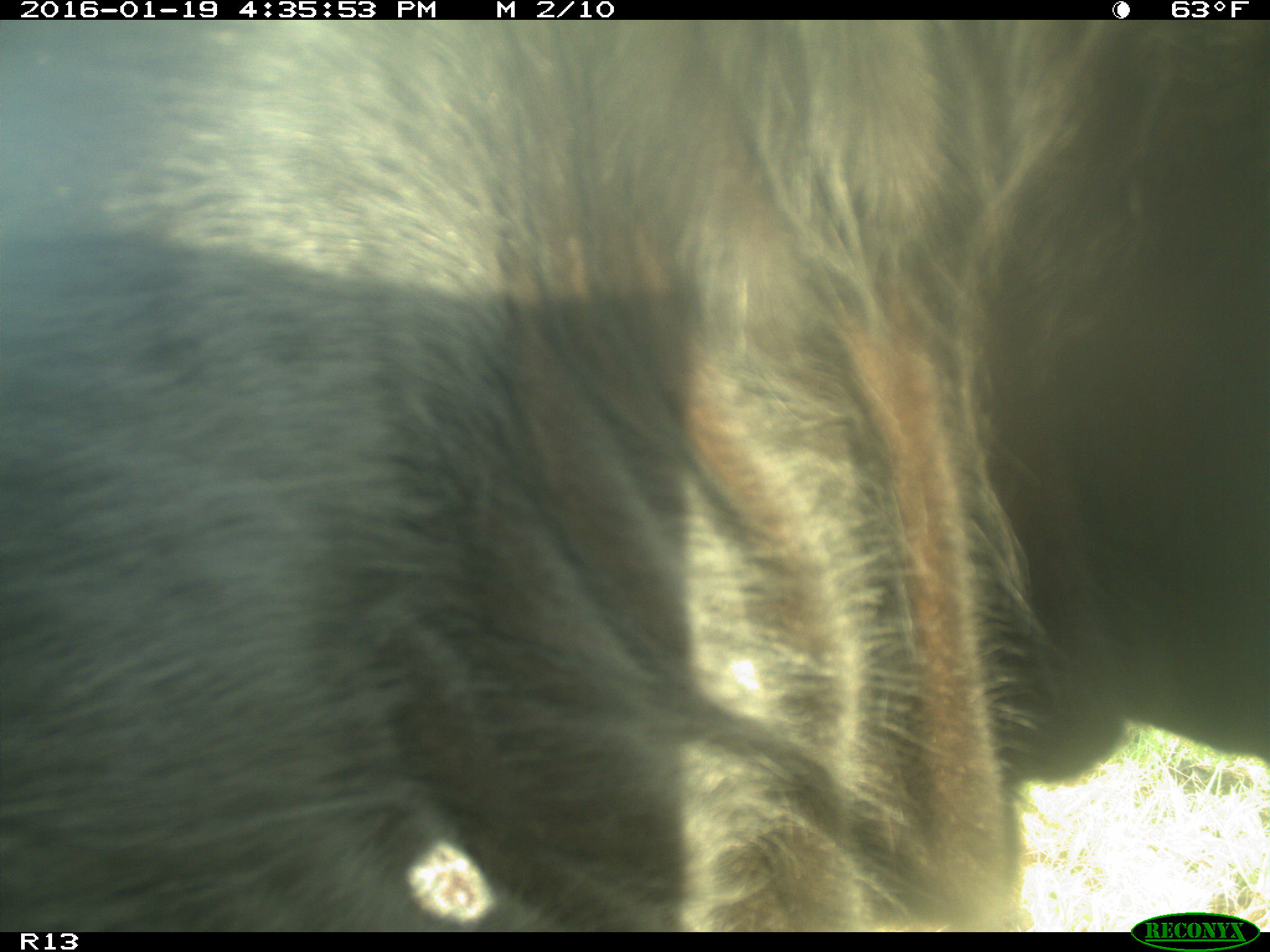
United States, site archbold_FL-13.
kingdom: Animalia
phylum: Chordata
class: Mammalia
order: Artiodactyla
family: Bovidae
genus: Bos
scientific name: Bos taurus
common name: domestic cow